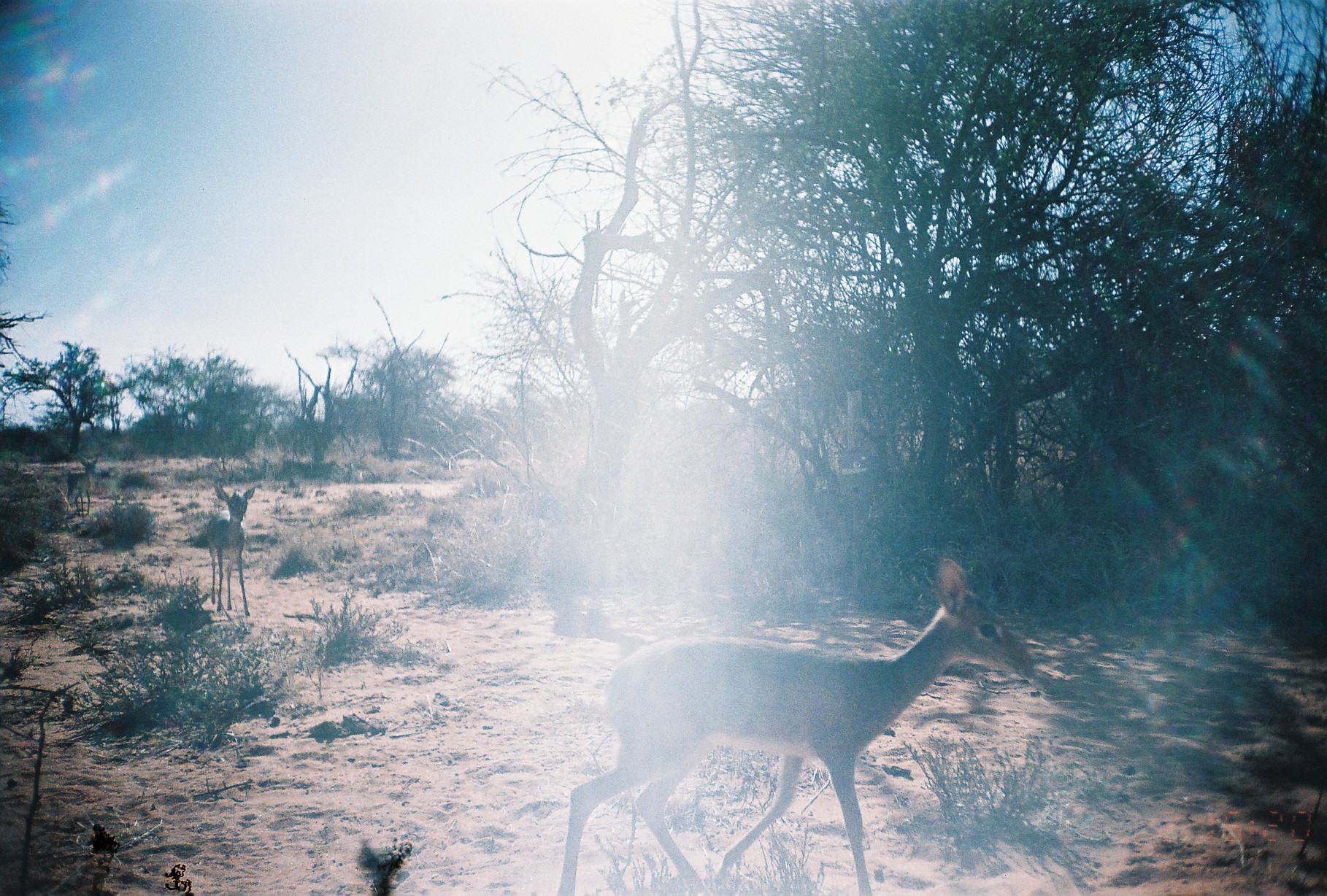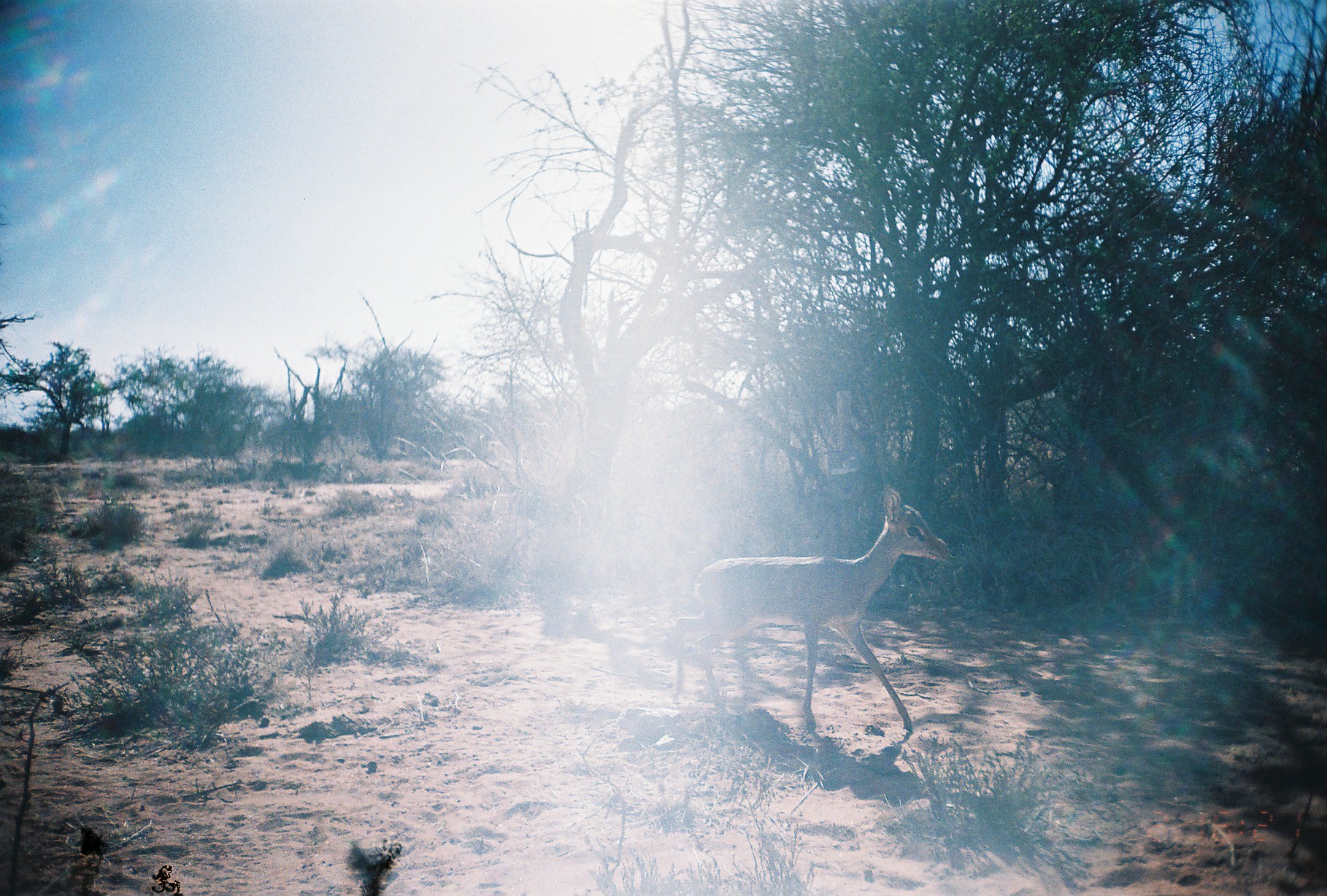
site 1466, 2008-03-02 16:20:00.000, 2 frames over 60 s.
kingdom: Animalia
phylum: Chordata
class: Mammalia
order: Artiodactyla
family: Bovidae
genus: Madoqua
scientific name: Madoqua guentheri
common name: günther's dik-dik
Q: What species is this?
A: Madoqua guentheri (günther's dik-dik).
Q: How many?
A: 3.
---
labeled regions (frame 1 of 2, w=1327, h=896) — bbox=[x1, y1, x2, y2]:
madoqua guentheri: bbox=[554, 556, 1035, 896]; bbox=[204, 481, 255, 615]; bbox=[66, 457, 100, 519]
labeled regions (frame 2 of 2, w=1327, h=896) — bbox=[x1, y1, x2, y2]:
madoqua guentheri: bbox=[669, 484, 950, 731]